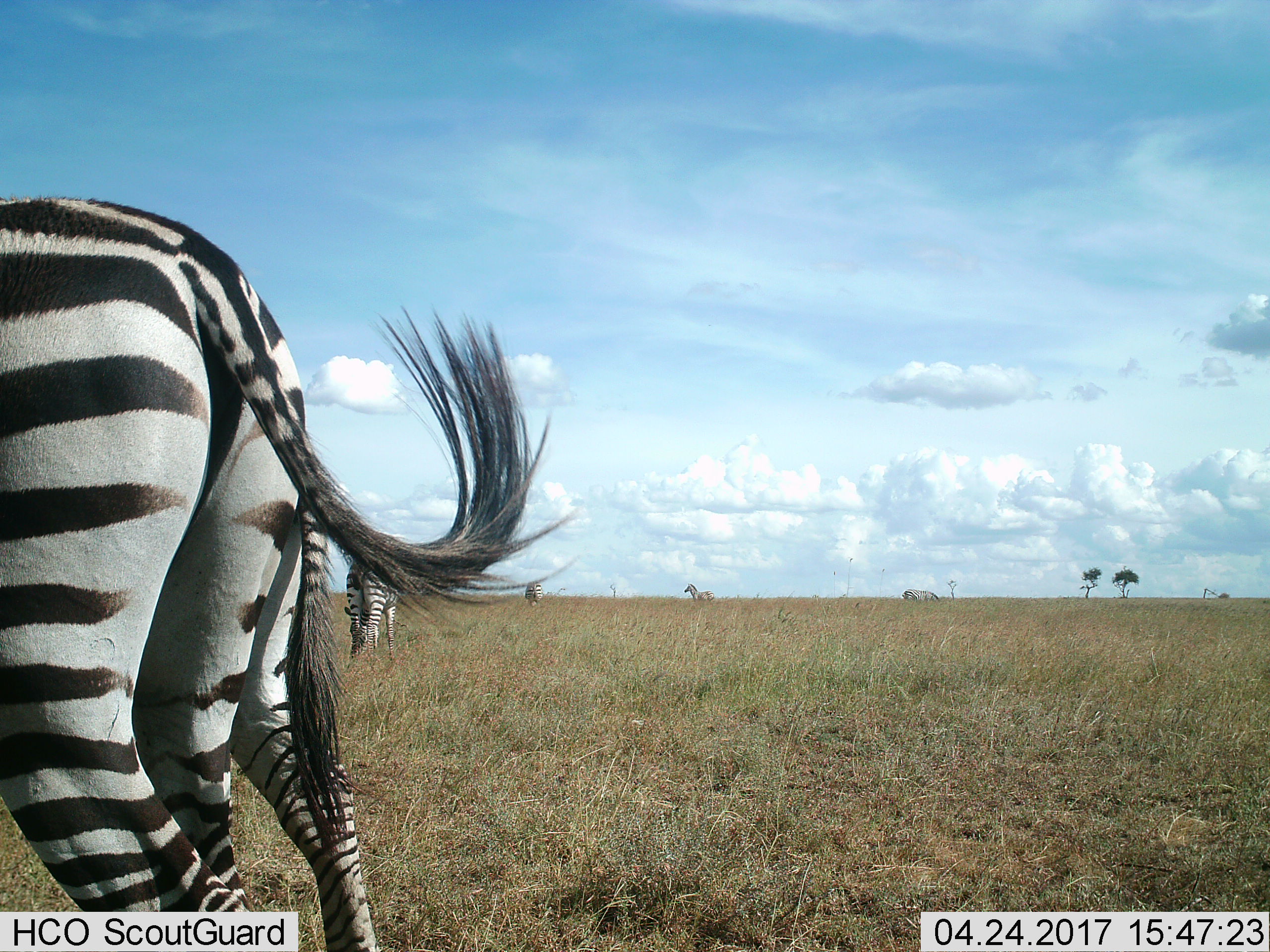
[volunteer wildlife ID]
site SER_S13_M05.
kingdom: Animalia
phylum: Chordata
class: Mammalia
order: Perissodactyla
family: Equidae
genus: Equus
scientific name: Equus quagga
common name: plains zebra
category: zebraplains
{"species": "zebraplains (plains zebra) (Equus quagga)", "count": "6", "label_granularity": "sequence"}